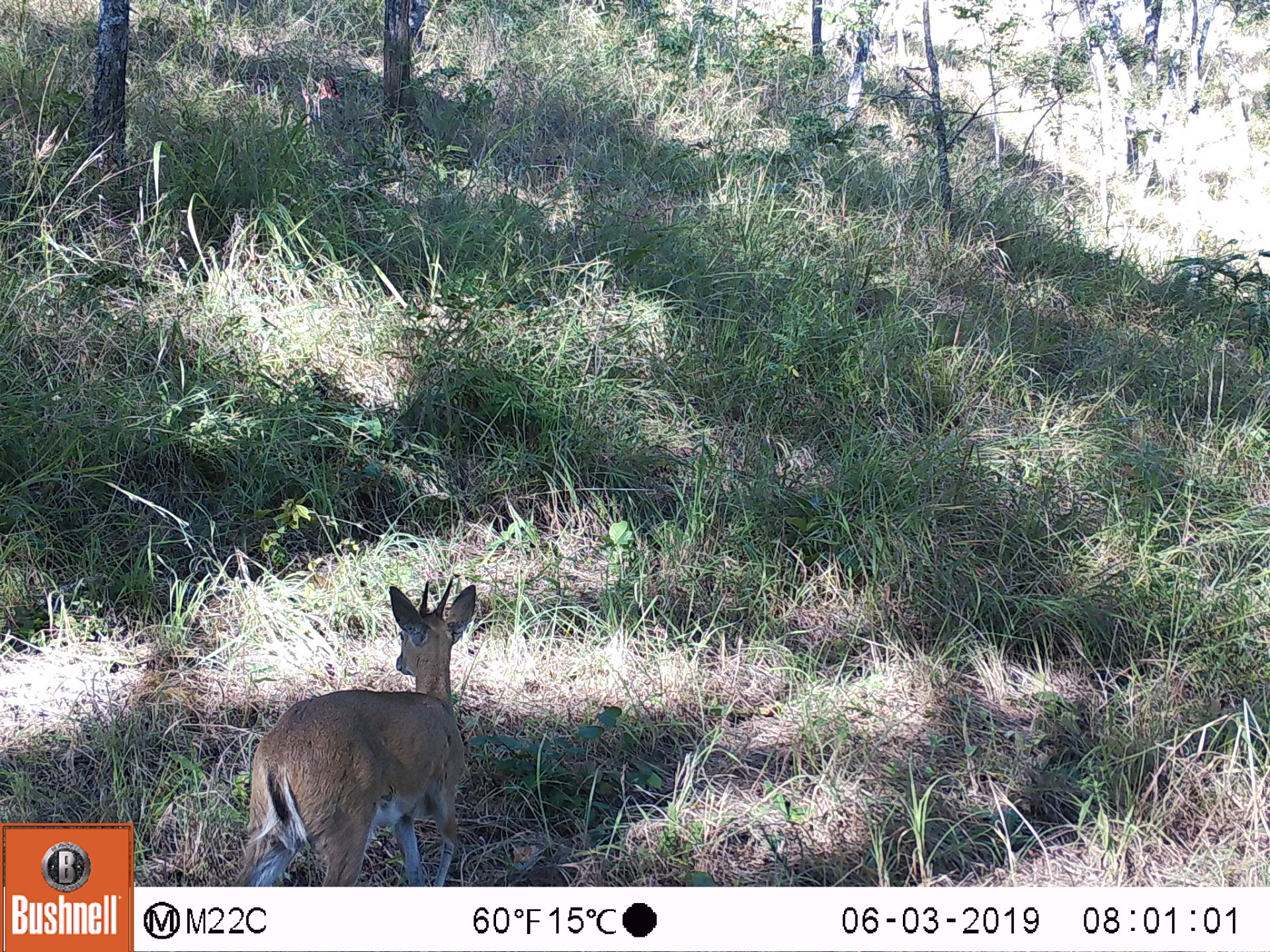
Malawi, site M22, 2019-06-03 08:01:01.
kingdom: Animalia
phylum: Chordata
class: Mammalia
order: Artiodactyla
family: Bovidae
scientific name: Antilopinae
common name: small antelope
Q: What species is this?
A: Small antelope (Antilopinae).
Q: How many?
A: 1.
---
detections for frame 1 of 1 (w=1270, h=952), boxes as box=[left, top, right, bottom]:
small antelope: box=[221, 574, 480, 884]